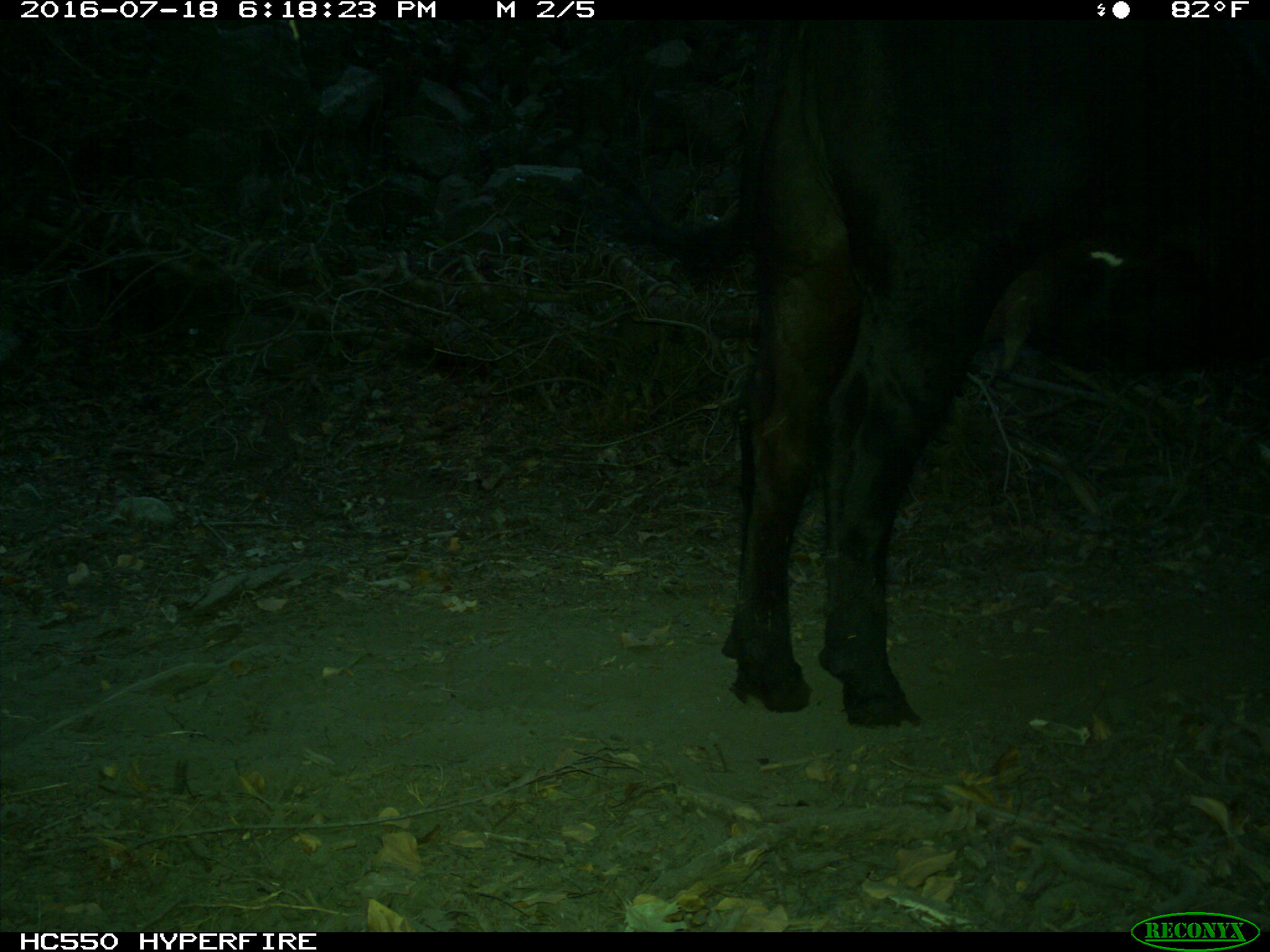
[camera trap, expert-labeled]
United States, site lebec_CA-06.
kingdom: Animalia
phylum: Chordata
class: Mammalia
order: Artiodactyla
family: Bovidae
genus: Bos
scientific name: Bos taurus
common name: domestic cow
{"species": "Bos taurus (domestic cow)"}